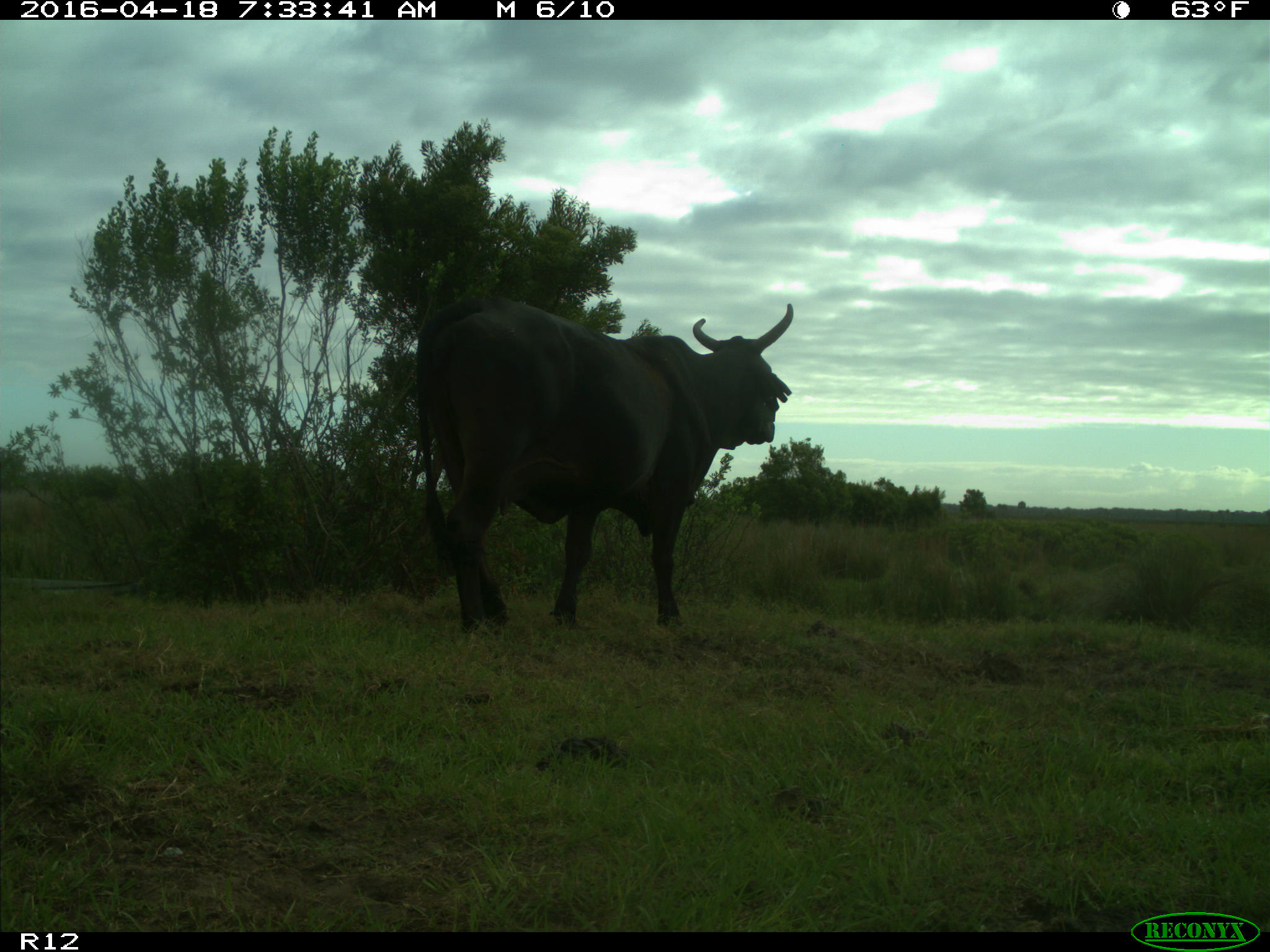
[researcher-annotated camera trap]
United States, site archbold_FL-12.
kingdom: Animalia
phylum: Chordata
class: Mammalia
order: Artiodactyla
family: Bovidae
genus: Bos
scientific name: Bos taurus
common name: domestic cow